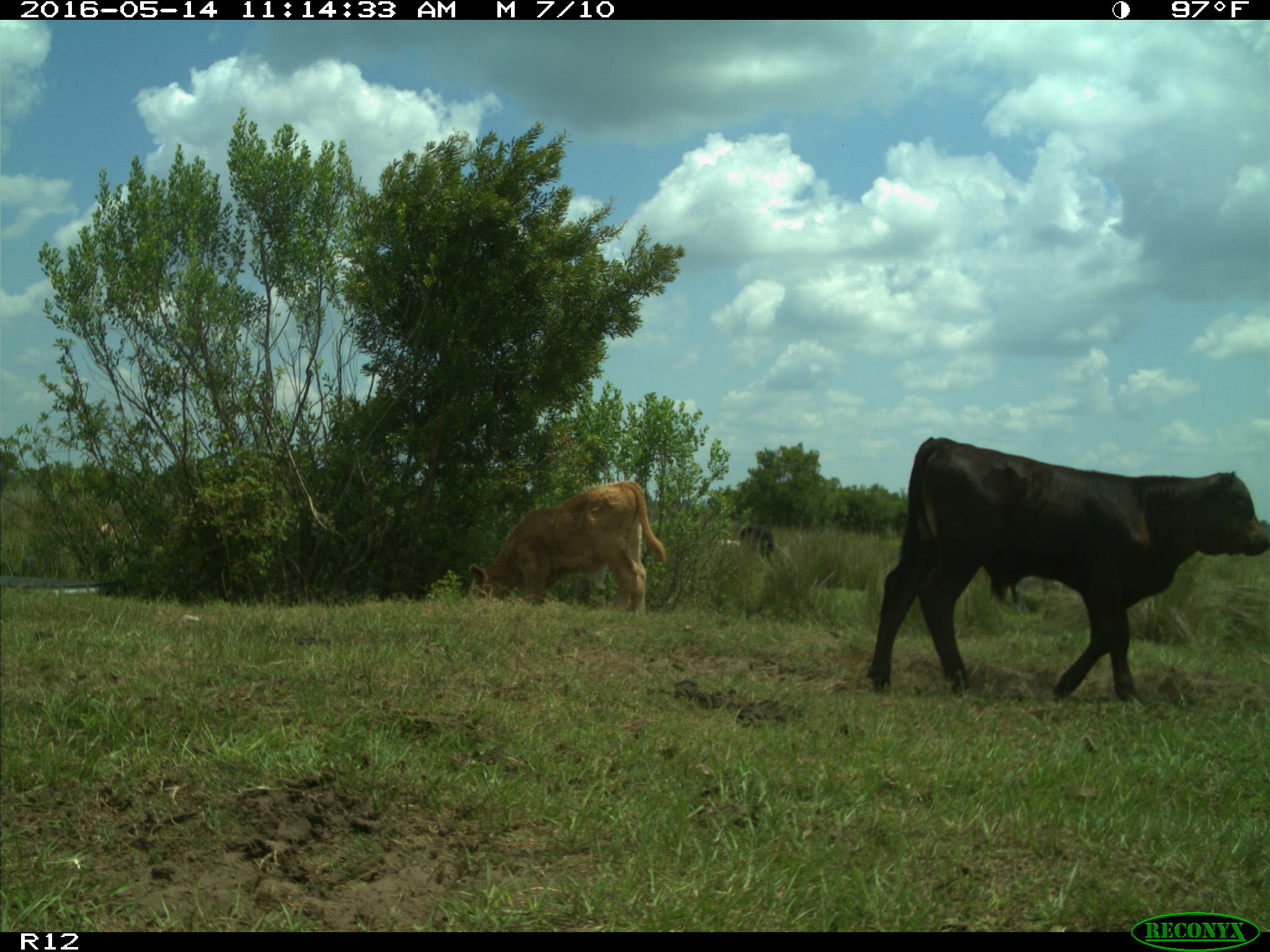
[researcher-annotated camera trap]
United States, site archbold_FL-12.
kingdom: Animalia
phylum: Chordata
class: Mammalia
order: Artiodactyla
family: Bovidae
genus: Bos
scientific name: Bos taurus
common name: domestic cow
Bos taurus (domestic cow).